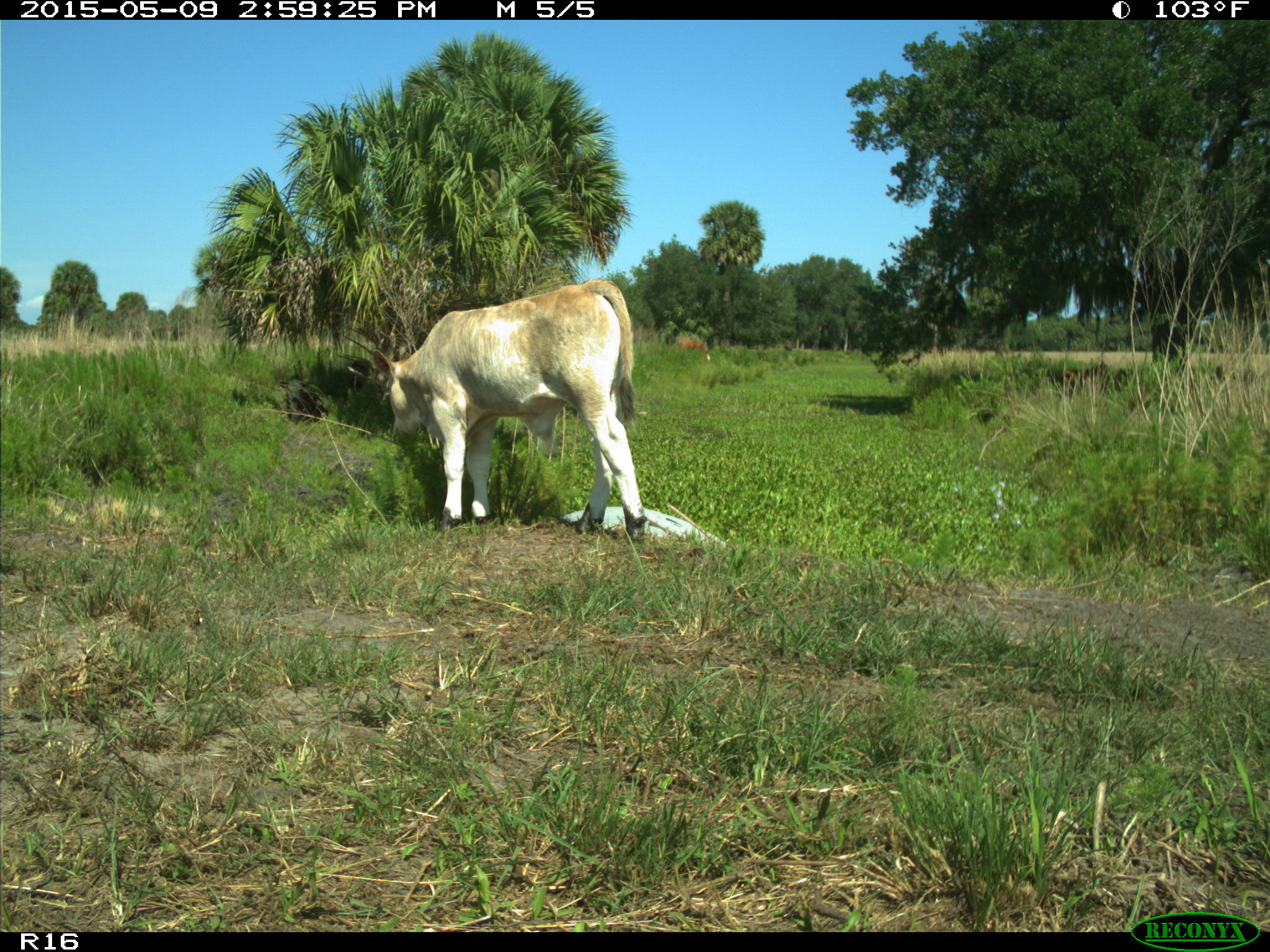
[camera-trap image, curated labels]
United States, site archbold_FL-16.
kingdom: Animalia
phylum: Chordata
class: Mammalia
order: Artiodactyla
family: Bovidae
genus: Bos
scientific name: Bos taurus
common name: domestic cow